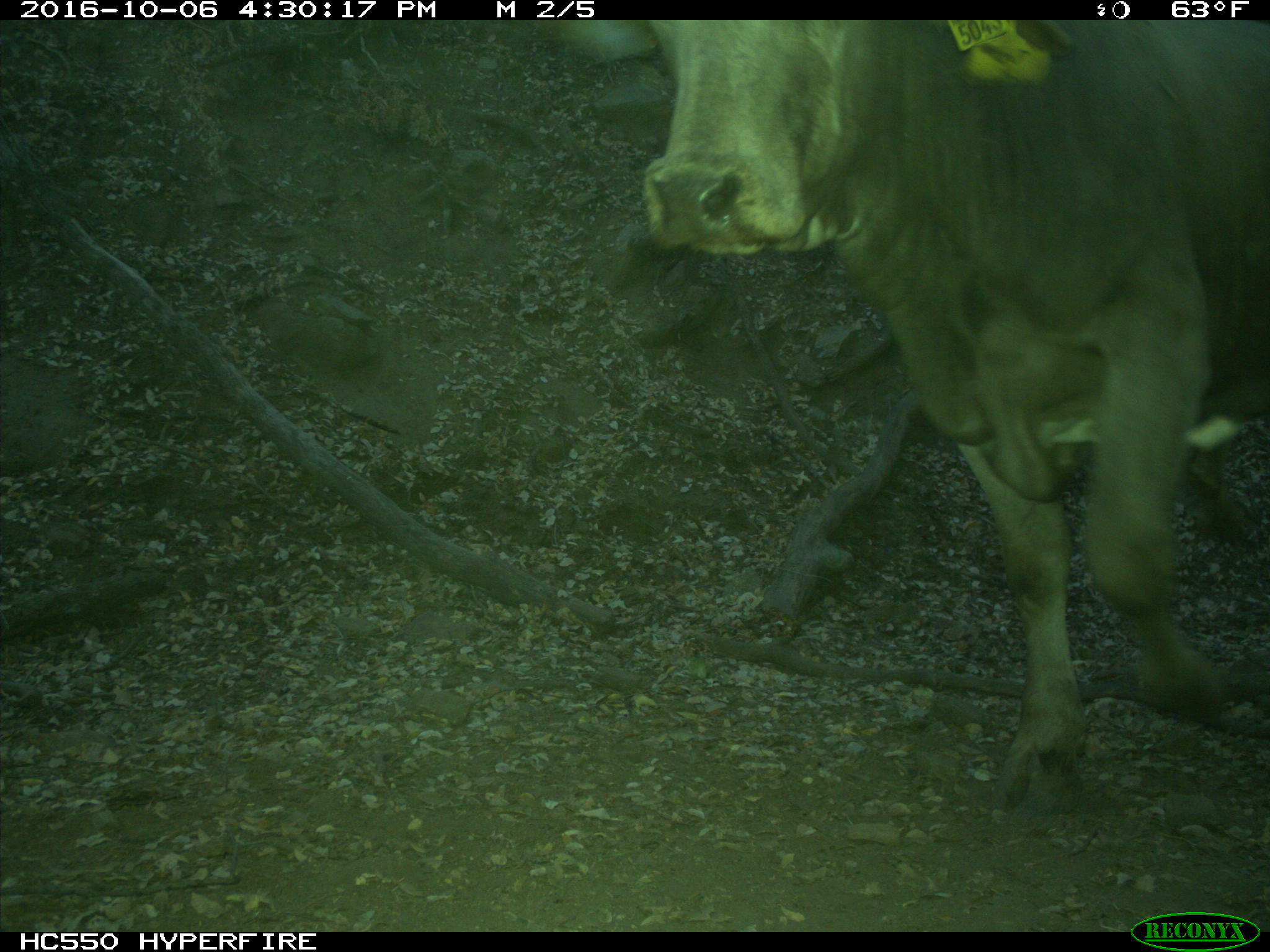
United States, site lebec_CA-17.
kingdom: Animalia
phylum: Chordata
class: Mammalia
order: Artiodactyla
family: Bovidae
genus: Bos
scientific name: Bos taurus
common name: domestic cow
Bos taurus (domestic cow).